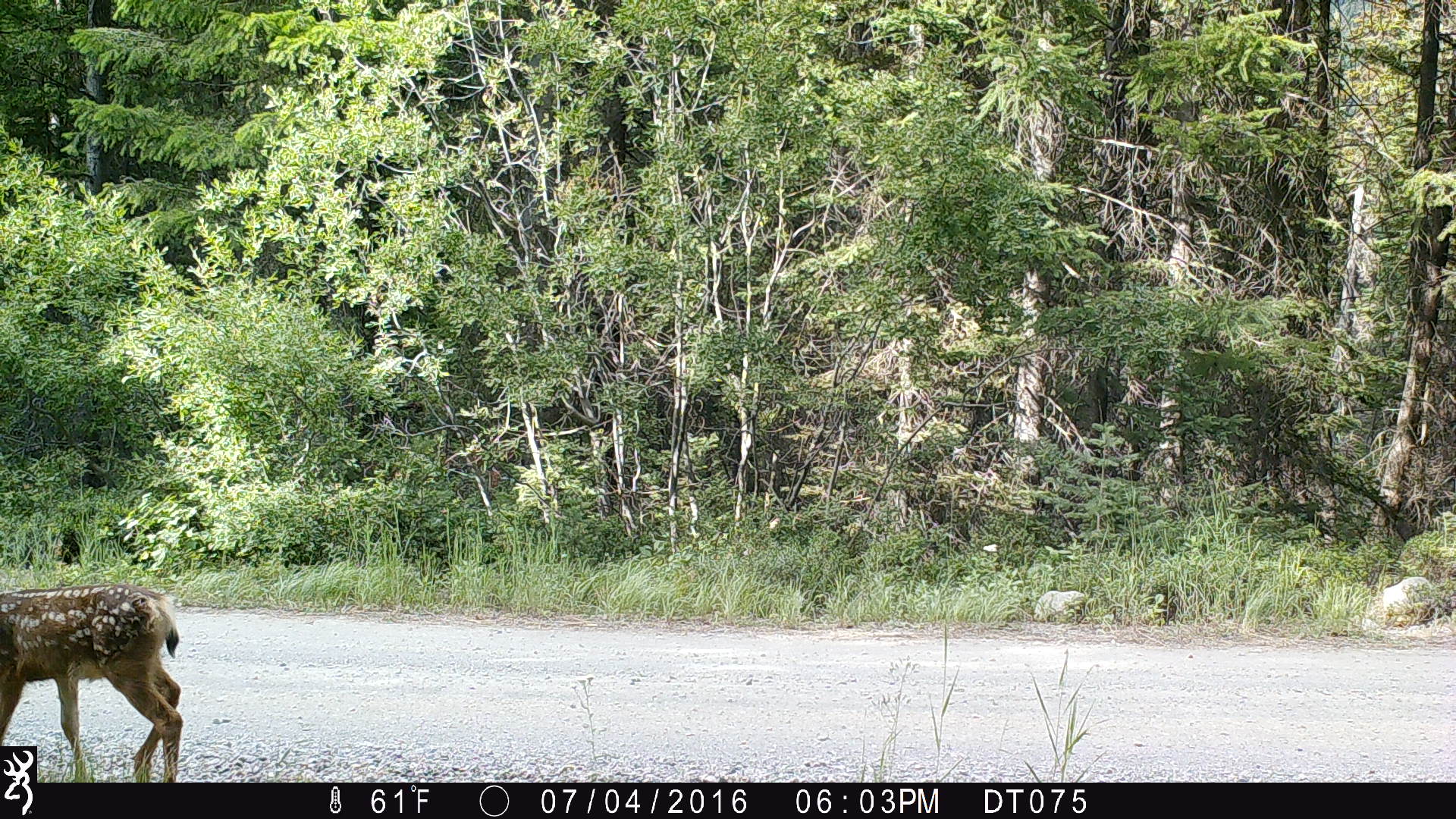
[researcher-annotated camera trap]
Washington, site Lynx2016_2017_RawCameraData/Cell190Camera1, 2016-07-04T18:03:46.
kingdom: Animalia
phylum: Chordata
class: Mammalia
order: Artiodactyla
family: Cervidae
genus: Odocoileus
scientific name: Odocoileus hemionus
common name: mule deer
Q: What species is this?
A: Odocoileus hemionus (mule deer).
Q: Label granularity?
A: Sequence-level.